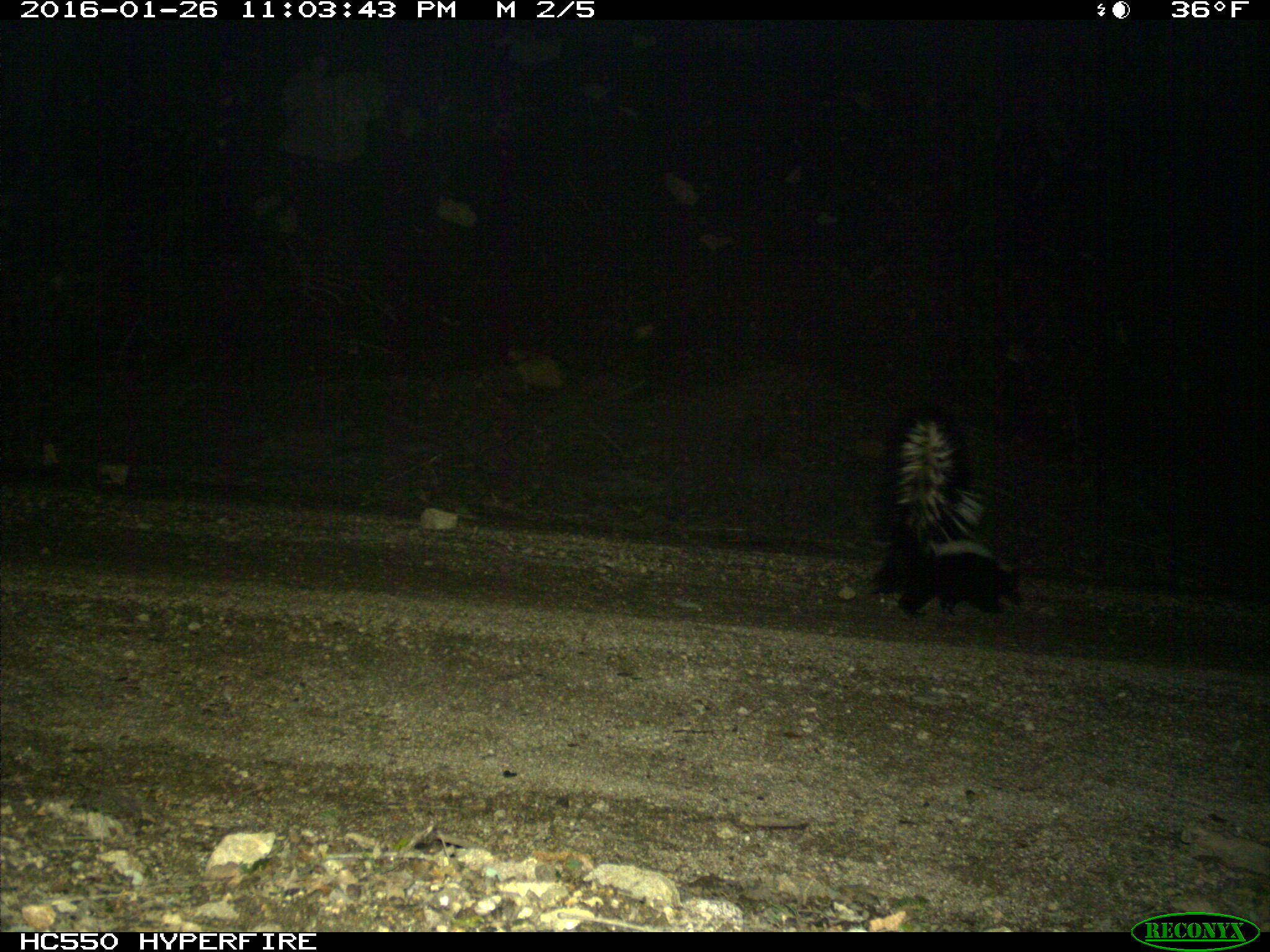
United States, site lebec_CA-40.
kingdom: Animalia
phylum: Chordata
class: Mammalia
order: Carnivora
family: Mephitidae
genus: Mephitis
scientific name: Mephitis mephitis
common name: striped skunk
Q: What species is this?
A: Mephitis mephitis (striped skunk).